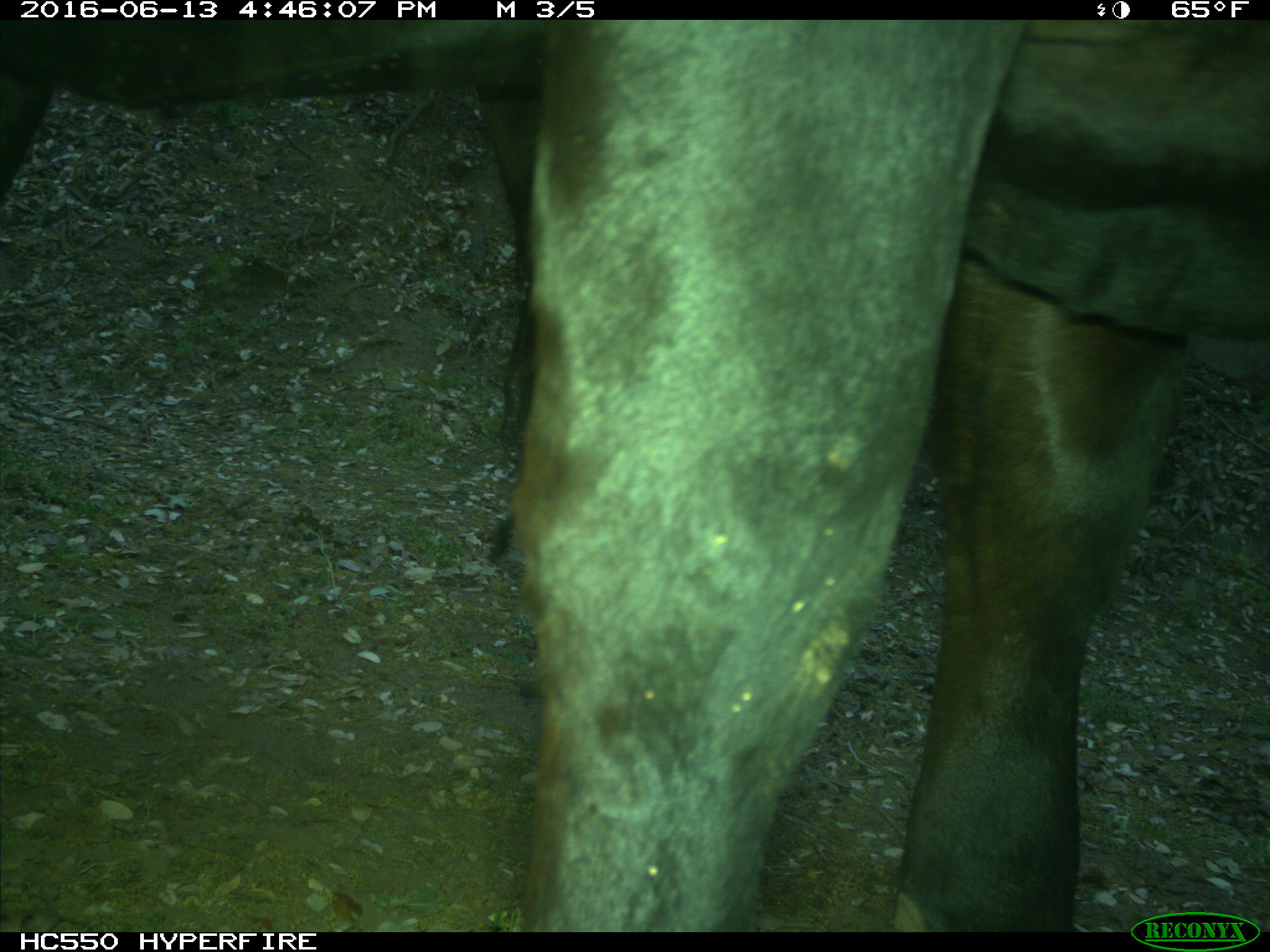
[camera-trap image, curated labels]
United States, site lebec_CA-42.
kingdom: Animalia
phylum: Chordata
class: Mammalia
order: Artiodactyla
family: Bovidae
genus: Bos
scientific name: Bos taurus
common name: domestic cow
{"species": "Bos taurus (domestic cow)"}